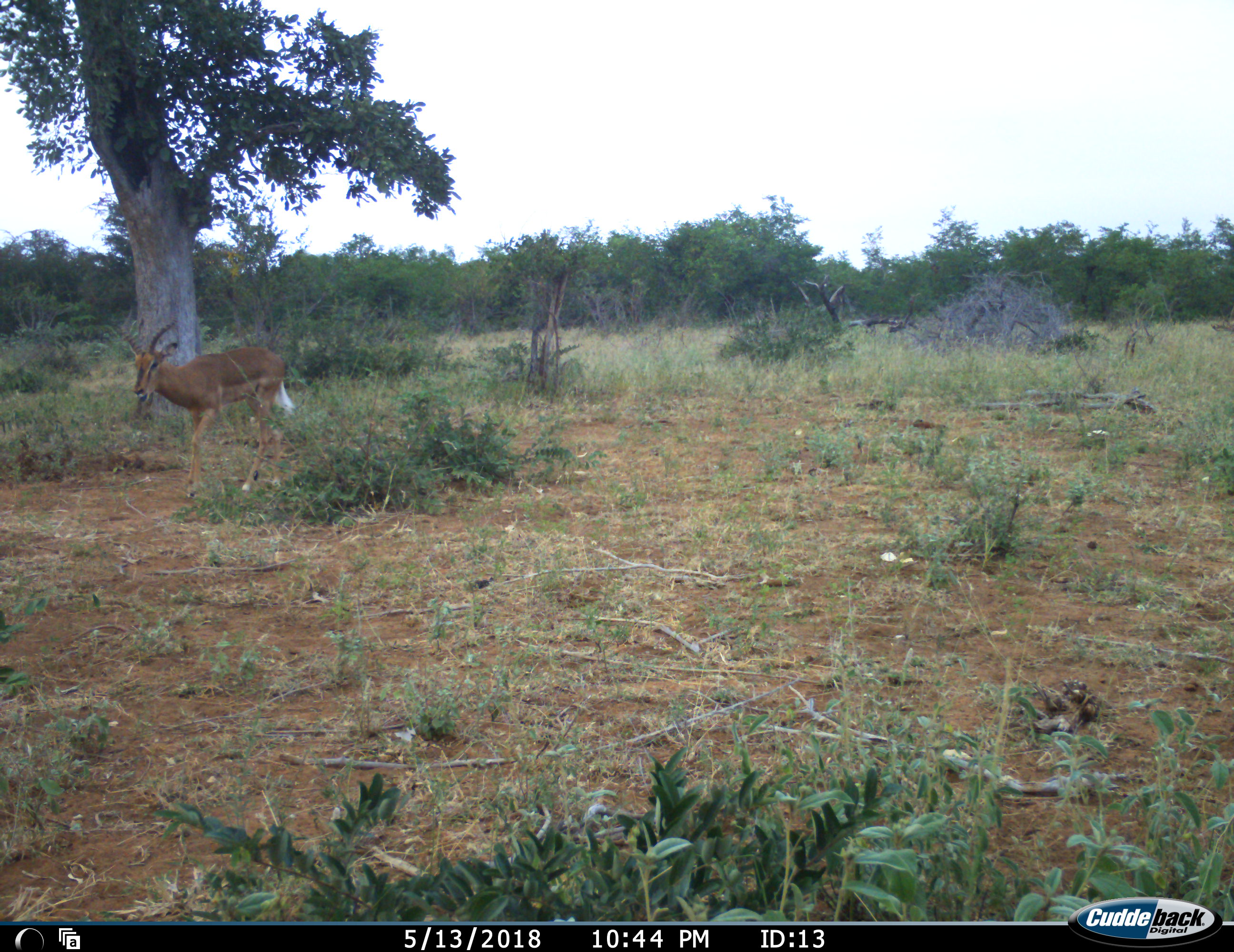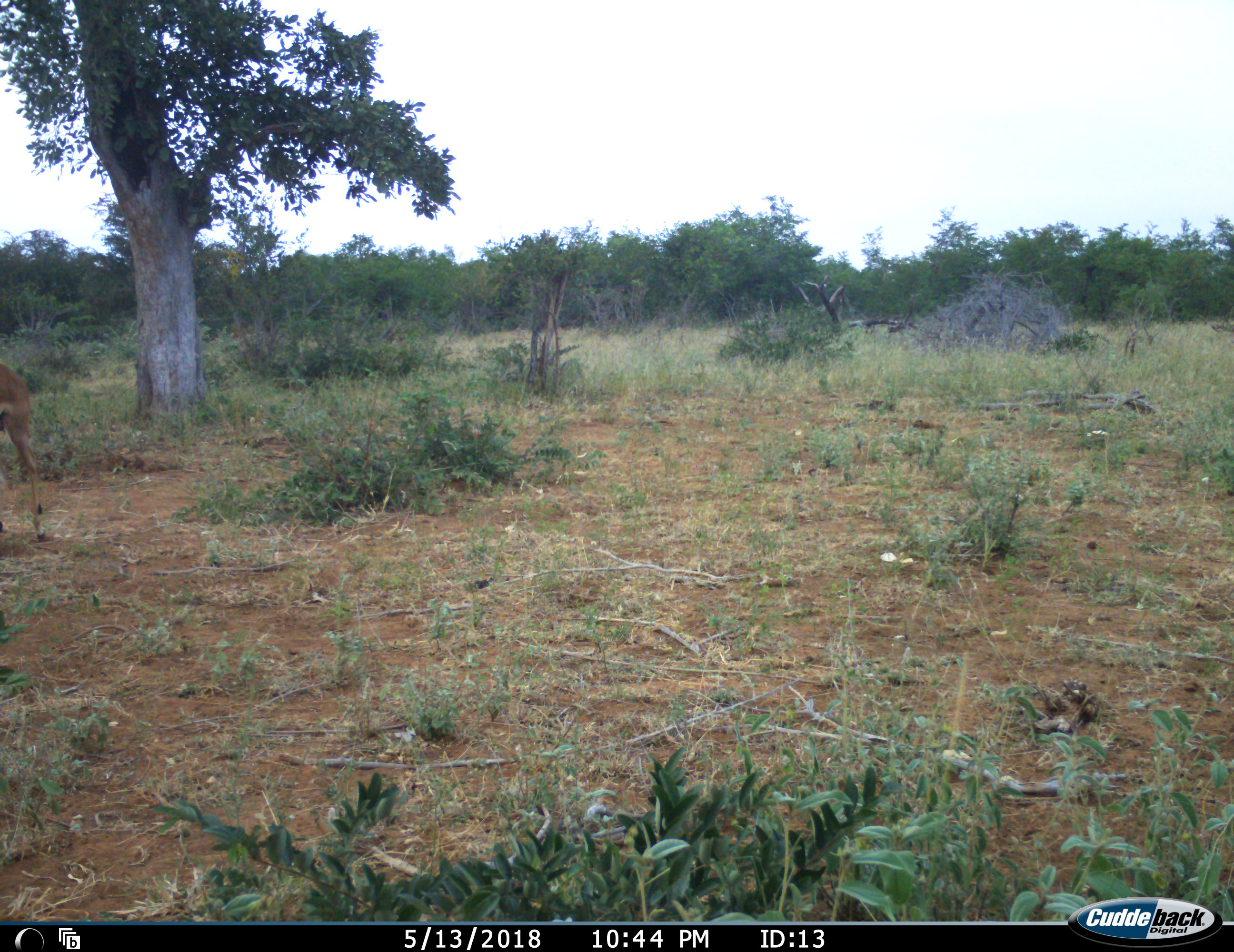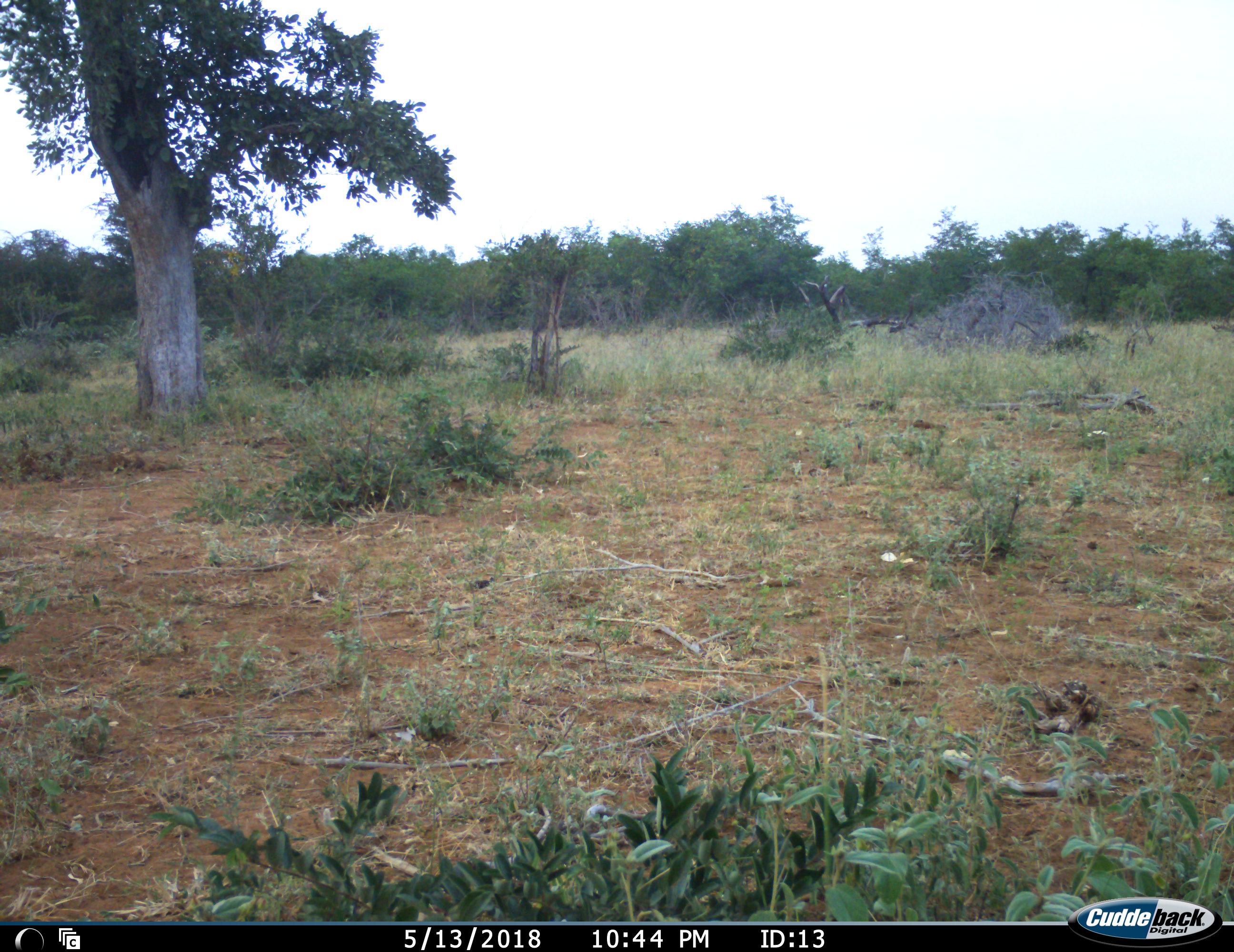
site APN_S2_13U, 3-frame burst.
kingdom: Animalia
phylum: Chordata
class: Mammalia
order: Artiodactyla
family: Bovidae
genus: Aepyceros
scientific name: Aepyceros melampus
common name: impala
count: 1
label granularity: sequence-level